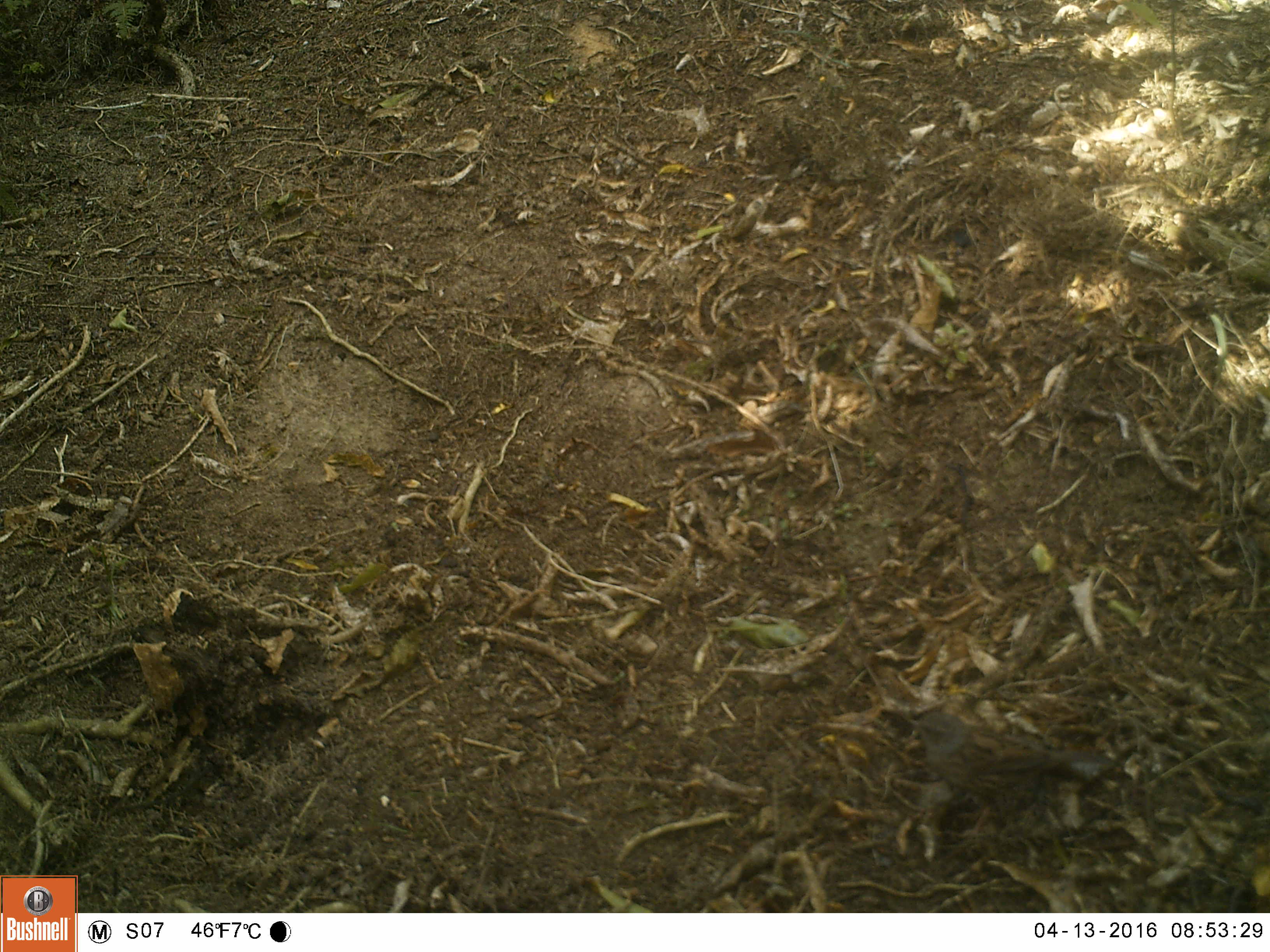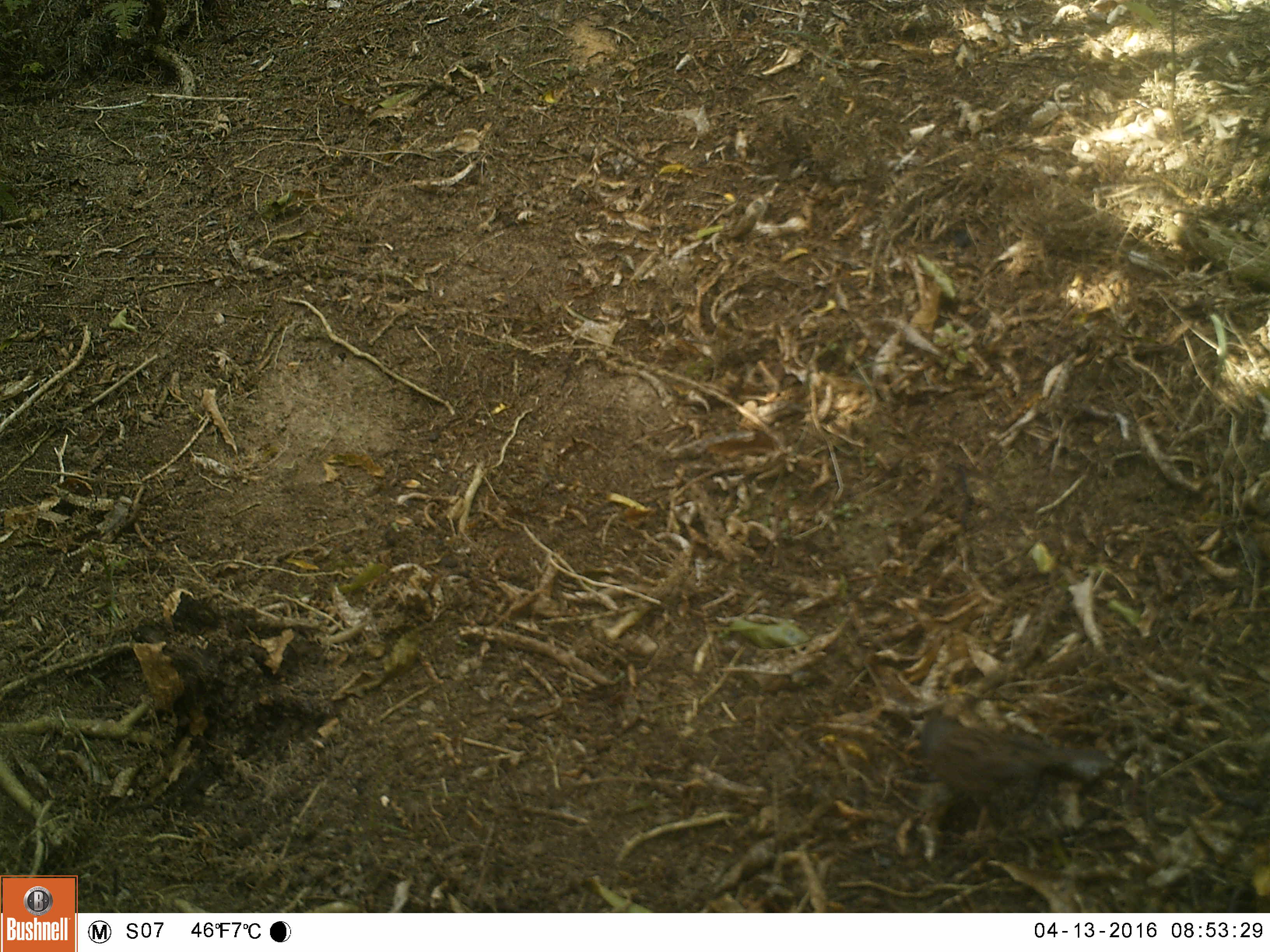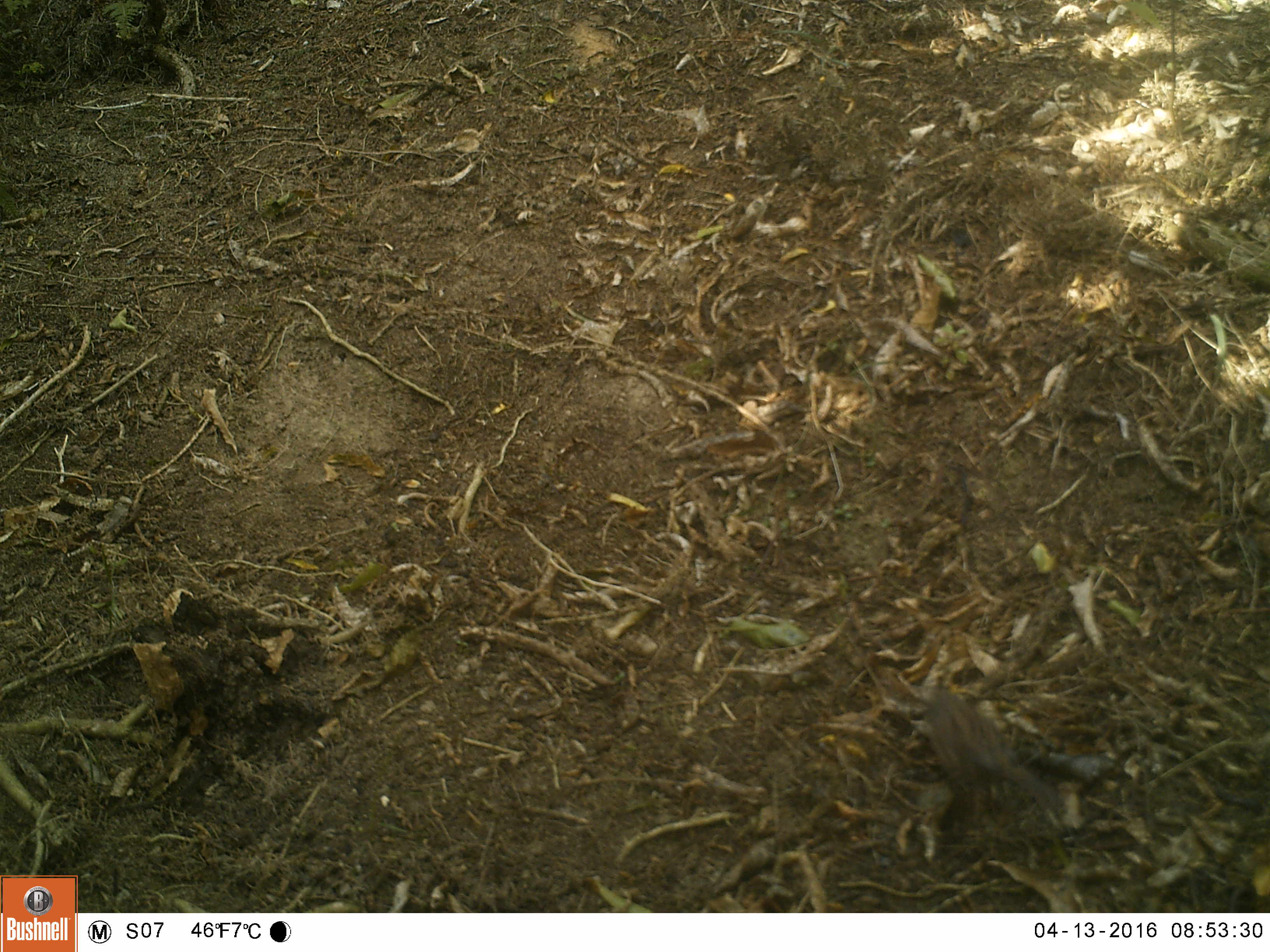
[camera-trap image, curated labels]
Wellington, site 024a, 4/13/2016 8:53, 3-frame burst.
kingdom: Animalia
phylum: Chordata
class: Aves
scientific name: Aves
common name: bird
Bird (Aves).